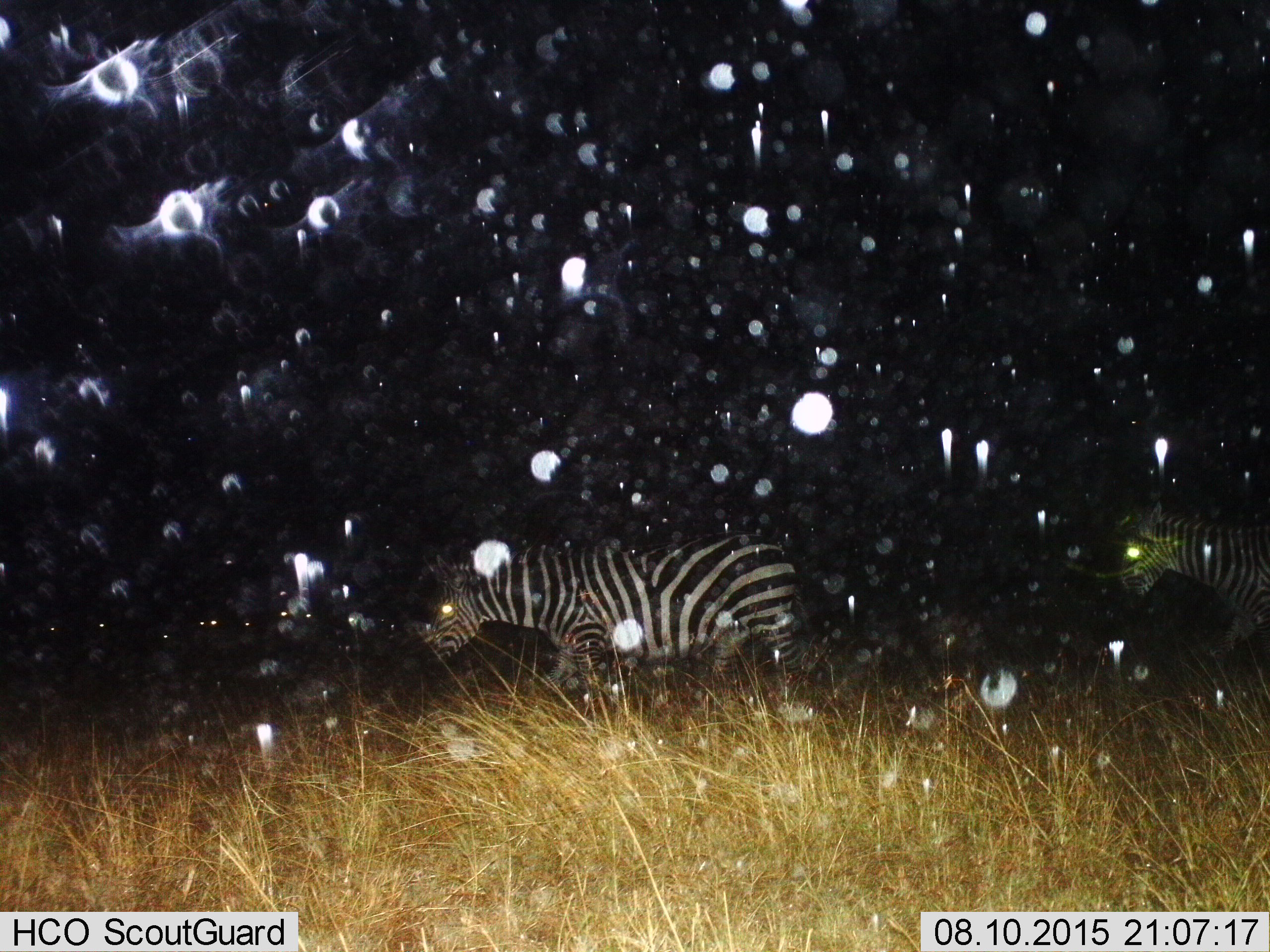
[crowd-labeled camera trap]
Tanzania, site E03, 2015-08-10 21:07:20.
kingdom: Animalia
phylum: Chordata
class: Mammalia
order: Perissodactyla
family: Equidae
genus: Equus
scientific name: Equus quagga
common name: plains zebra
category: zebra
Zebra (plains zebra) (Equus quagga), count 2. Behavior (volunteer vote fractions): standing 26%, resting 0%, moving 89%, interacting 0%. Young present (vote fraction): 0%. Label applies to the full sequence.